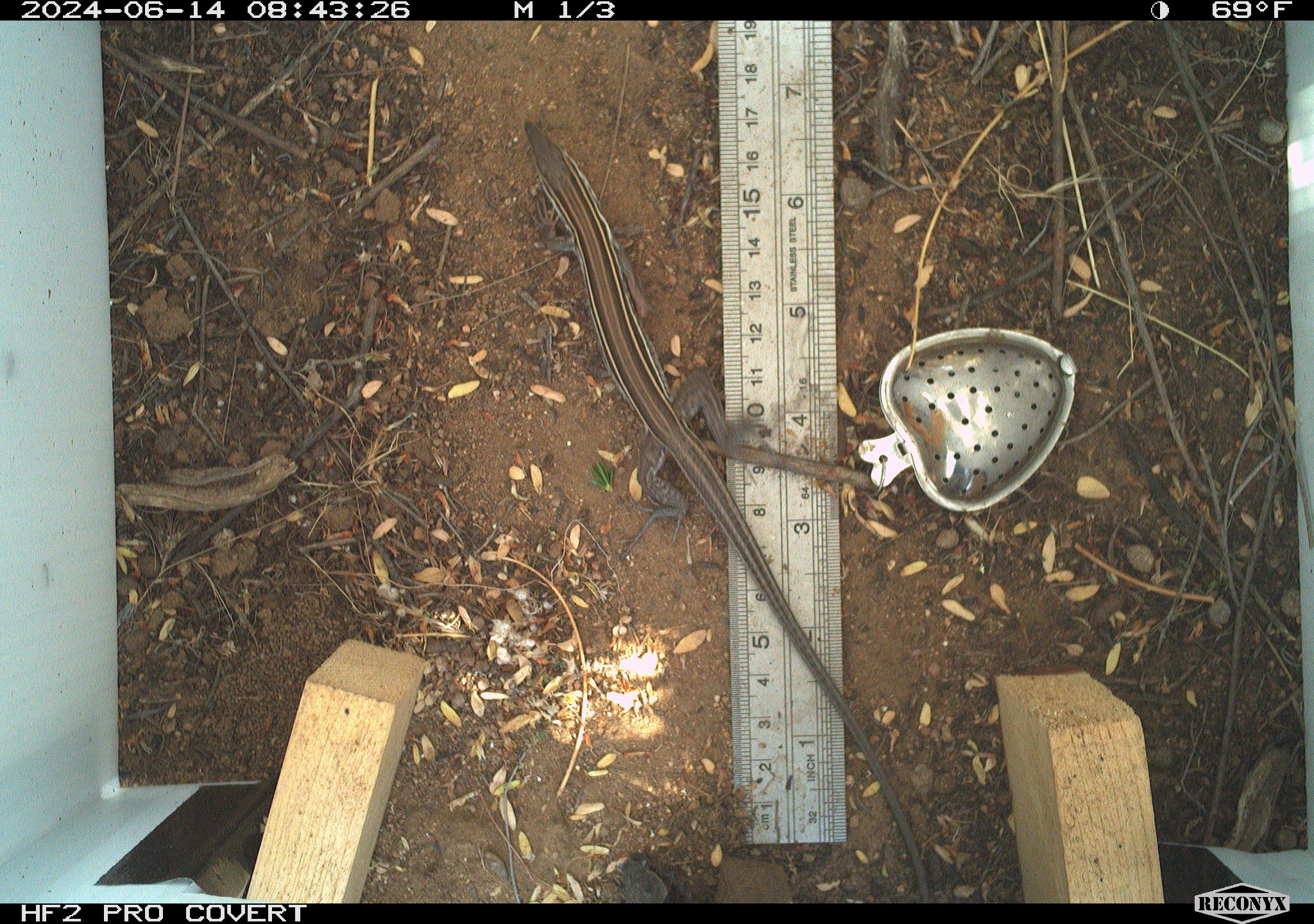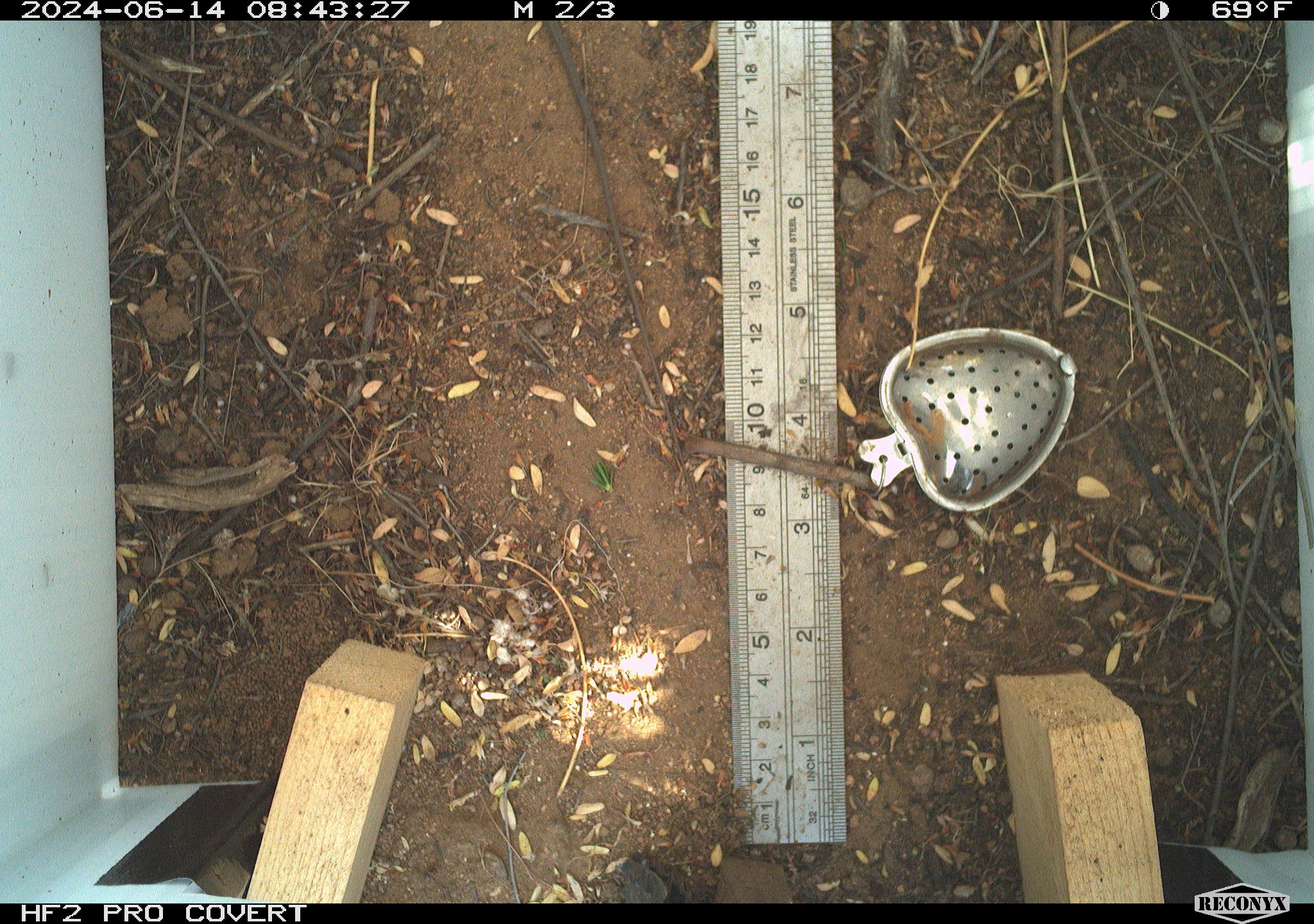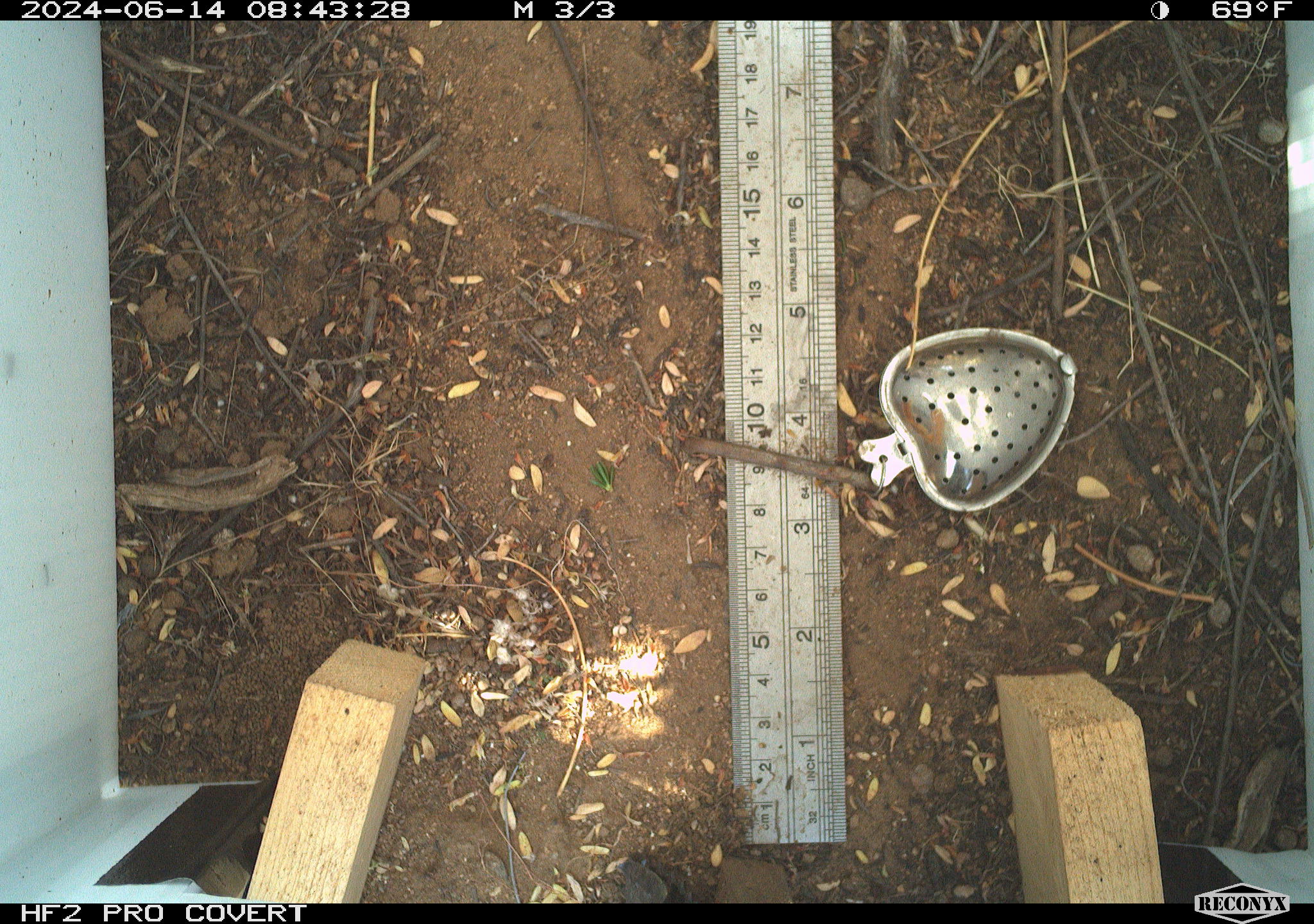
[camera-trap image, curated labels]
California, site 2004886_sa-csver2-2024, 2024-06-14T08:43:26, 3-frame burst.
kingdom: Animalia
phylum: Chordata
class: Reptilia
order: Squamata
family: Scincidae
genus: Plestiodon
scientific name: Plestiodon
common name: blue-tailed skinks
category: plestiodon species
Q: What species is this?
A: Plestiodon species (blue-tailed skinks) (Plestiodon).